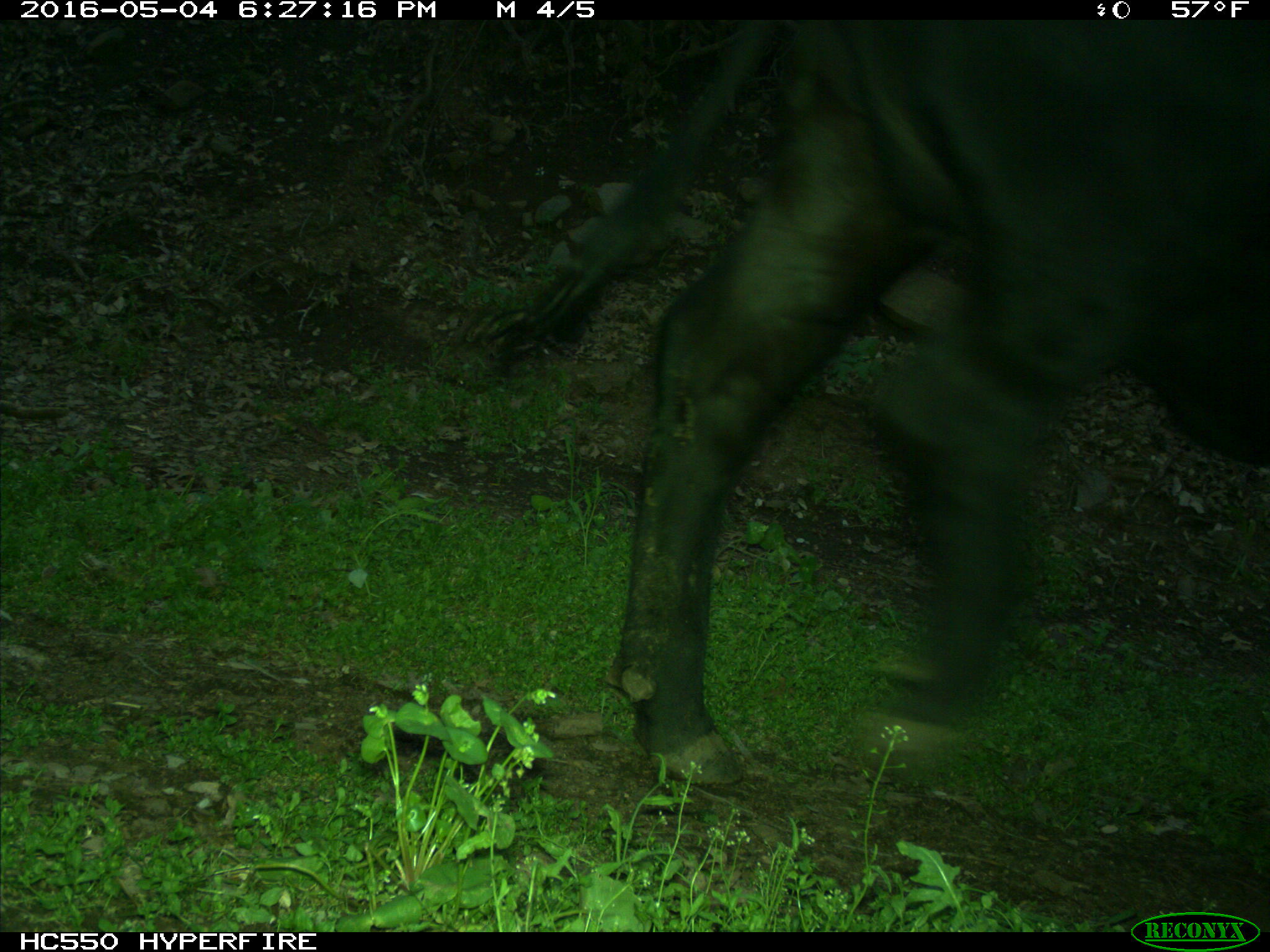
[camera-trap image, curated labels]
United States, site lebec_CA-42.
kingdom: Animalia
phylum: Chordata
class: Mammalia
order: Artiodactyla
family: Bovidae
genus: Bos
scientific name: Bos taurus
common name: domestic cow